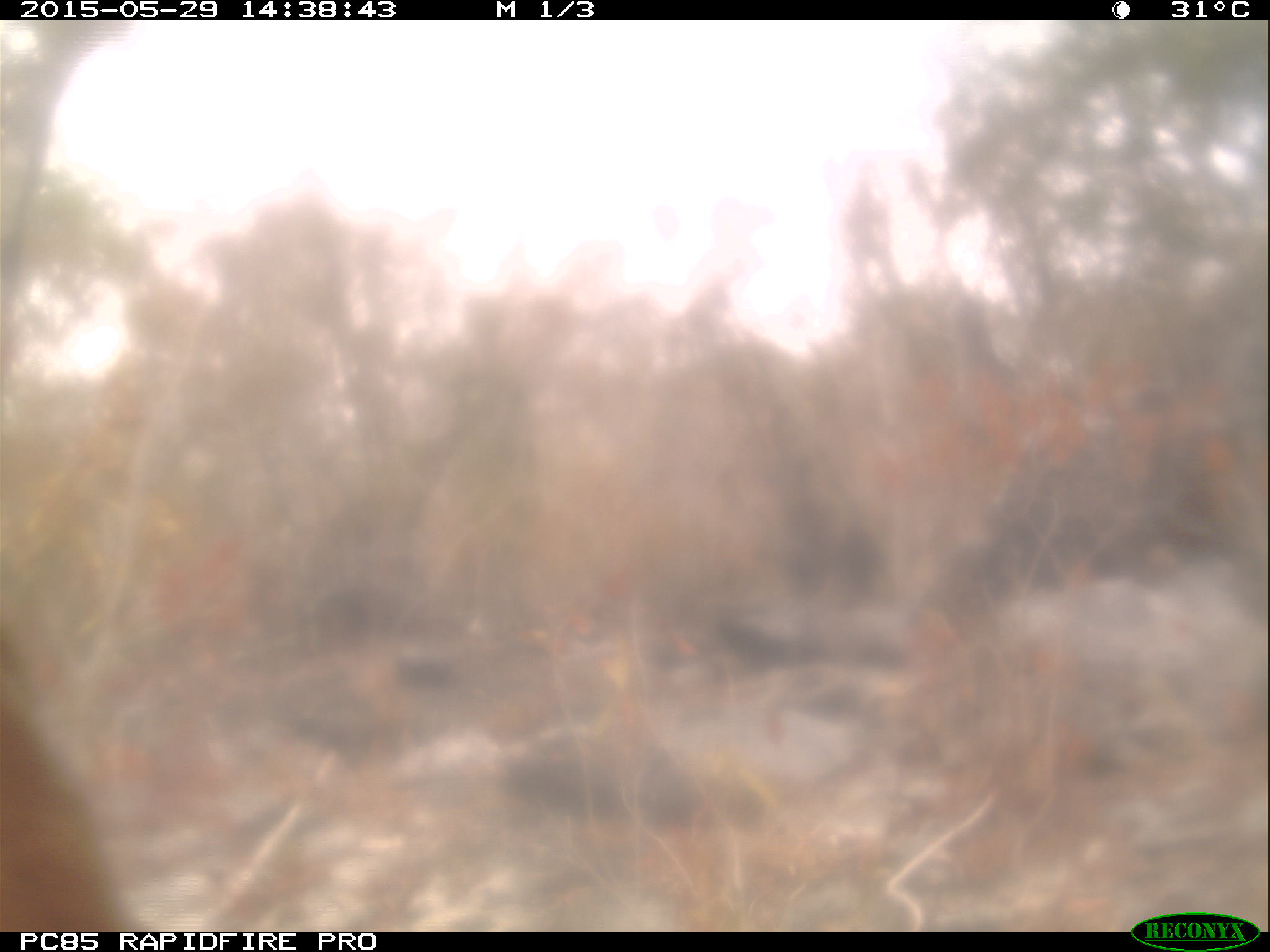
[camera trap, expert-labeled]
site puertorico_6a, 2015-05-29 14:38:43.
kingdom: Animalia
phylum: Chordata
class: Mammalia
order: Artiodactyla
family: Bovidae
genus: Capra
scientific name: Capra hircus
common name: goat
Goat (Capra hircus).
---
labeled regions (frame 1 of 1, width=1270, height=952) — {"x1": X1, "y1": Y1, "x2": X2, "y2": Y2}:
goat: {"x1": 0, "y1": 701, "x2": 125, "y2": 933}